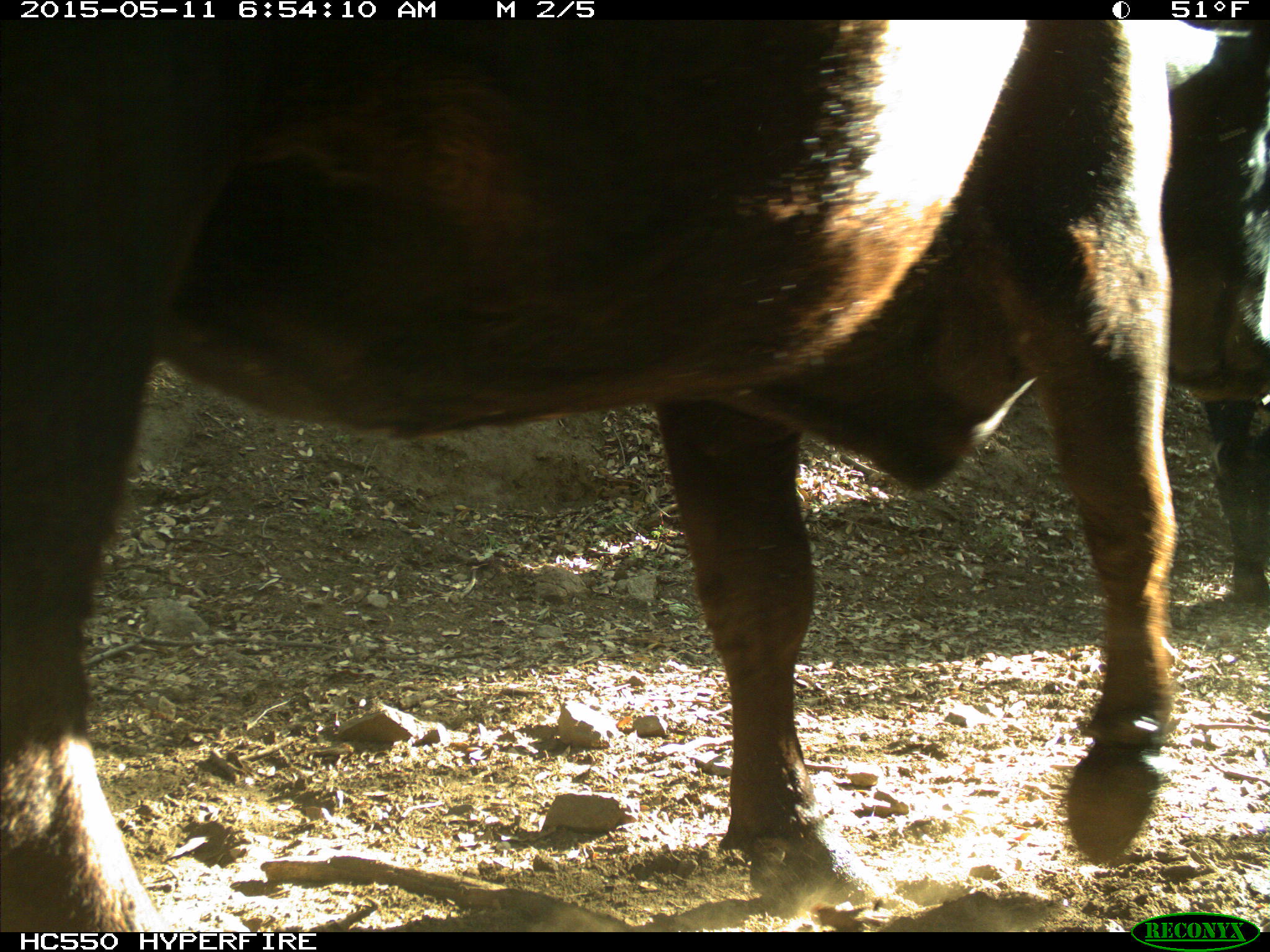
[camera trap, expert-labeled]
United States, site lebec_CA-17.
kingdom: Animalia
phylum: Chordata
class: Mammalia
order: Artiodactyla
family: Bovidae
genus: Bos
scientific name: Bos taurus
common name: domestic cow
Bos taurus (domestic cow).